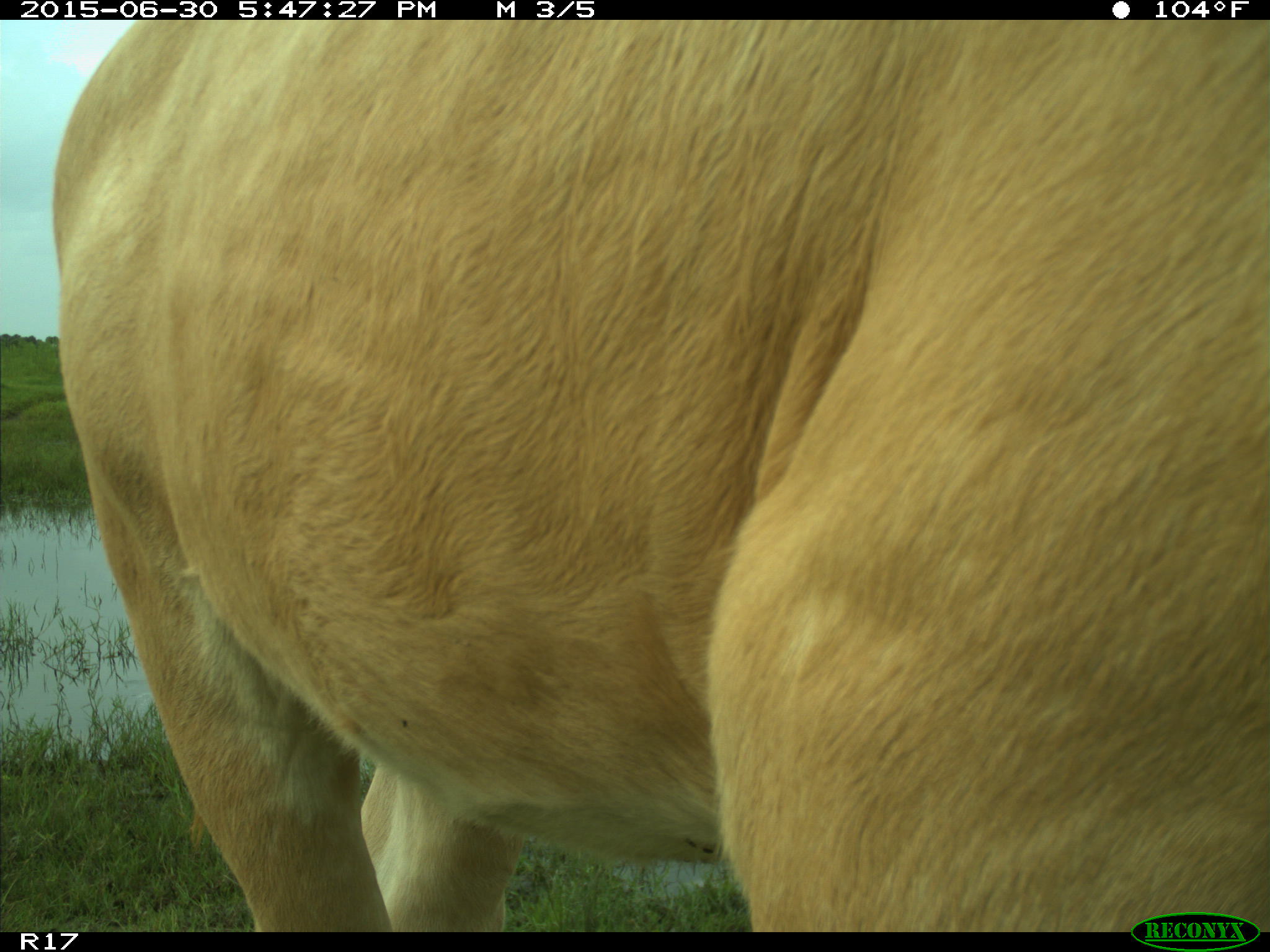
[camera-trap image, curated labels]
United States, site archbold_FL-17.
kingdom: Animalia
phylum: Chordata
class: Mammalia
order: Artiodactyla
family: Bovidae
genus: Bos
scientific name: Bos taurus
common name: domestic cow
Bos taurus (domestic cow).